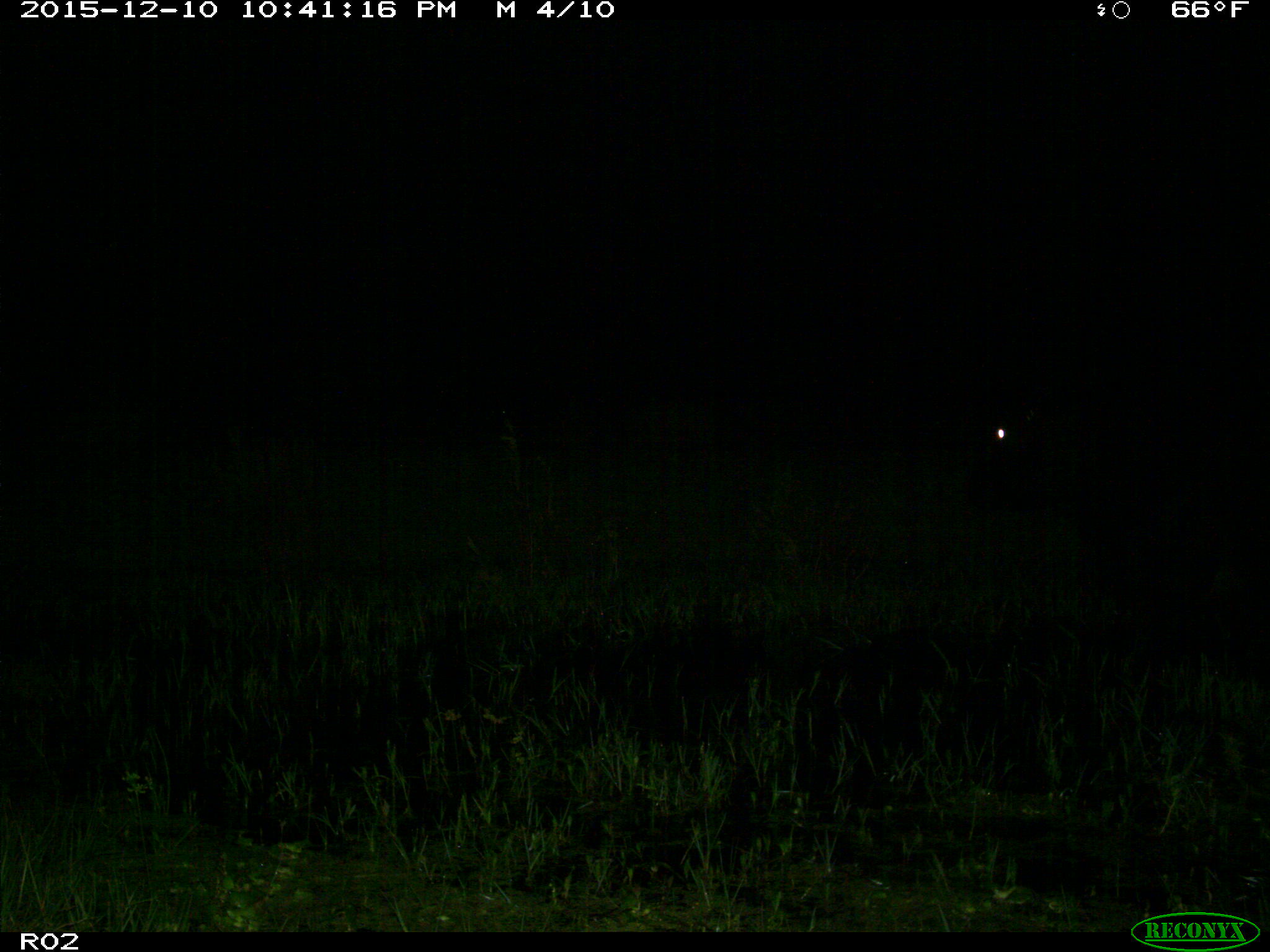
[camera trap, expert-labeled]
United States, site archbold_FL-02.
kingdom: Animalia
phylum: Chordata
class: Mammalia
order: Artiodactyla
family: Bovidae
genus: Bos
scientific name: Bos taurus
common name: domestic cow